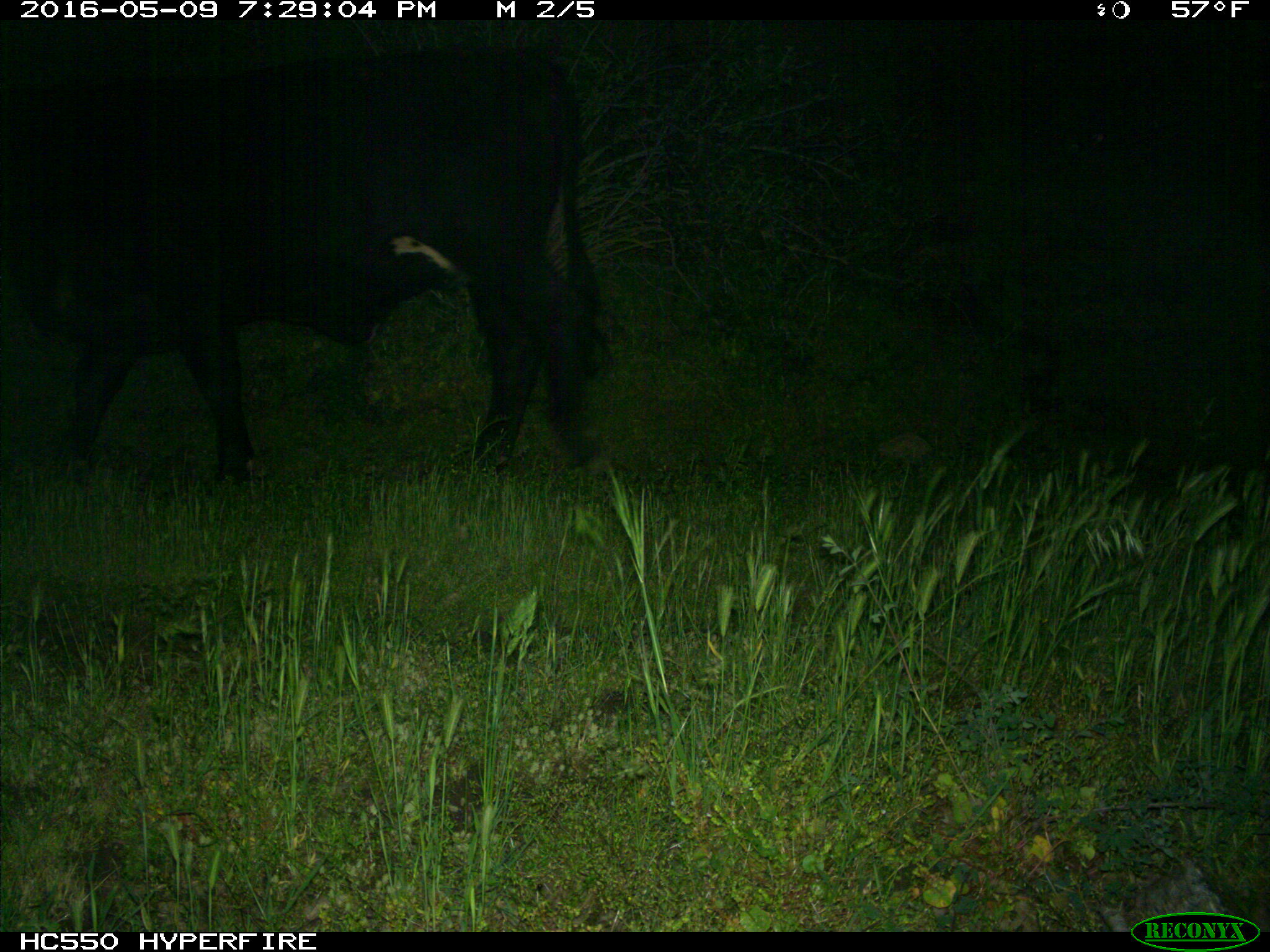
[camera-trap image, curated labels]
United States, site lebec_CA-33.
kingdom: Animalia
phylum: Chordata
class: Mammalia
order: Artiodactyla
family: Bovidae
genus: Bos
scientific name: Bos taurus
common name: domestic cow